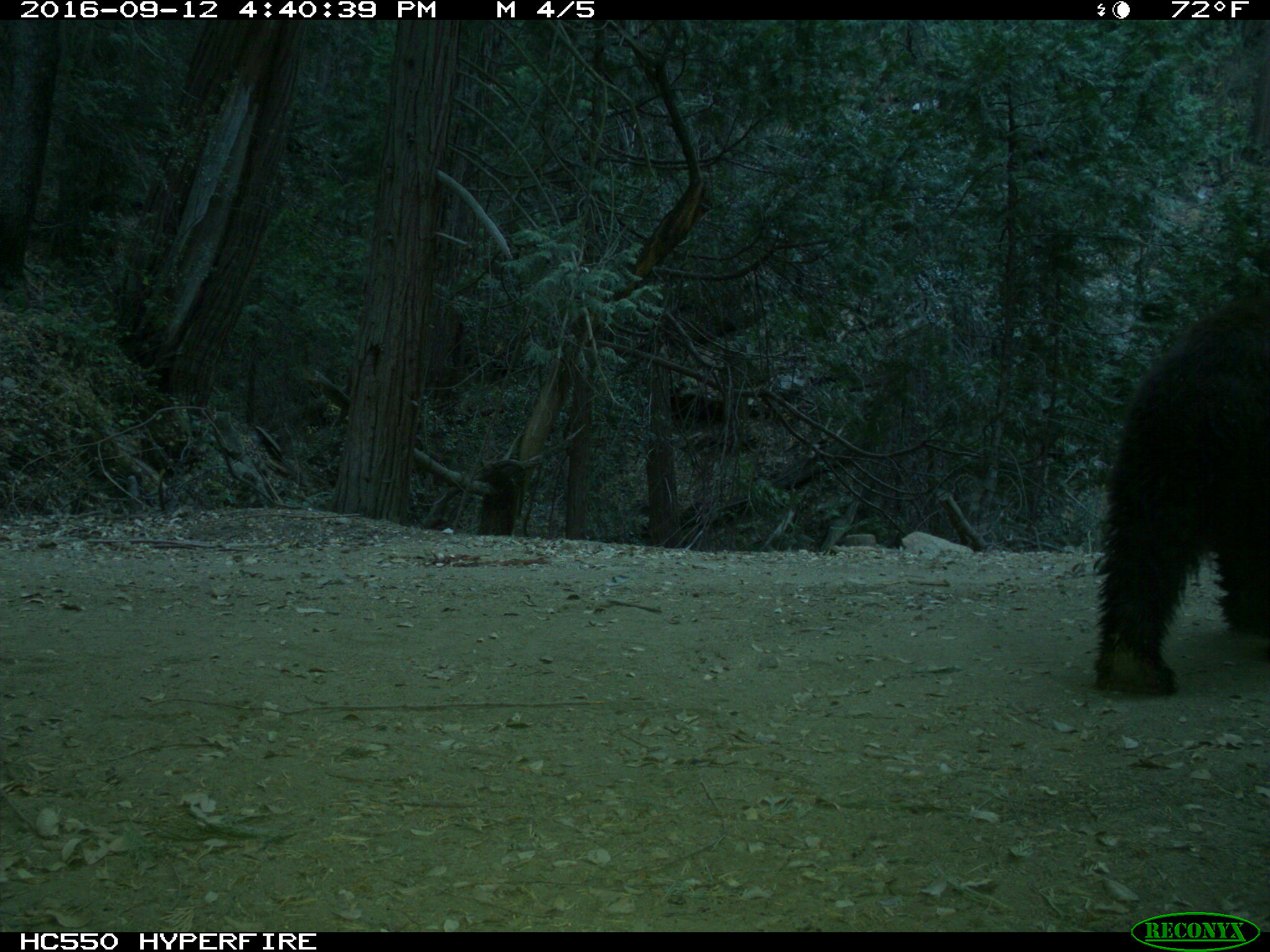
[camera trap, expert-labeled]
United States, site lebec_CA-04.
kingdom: Animalia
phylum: Chordata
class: Mammalia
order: Carnivora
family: Ursidae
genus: Ursus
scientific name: Ursus americanus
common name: american black bear